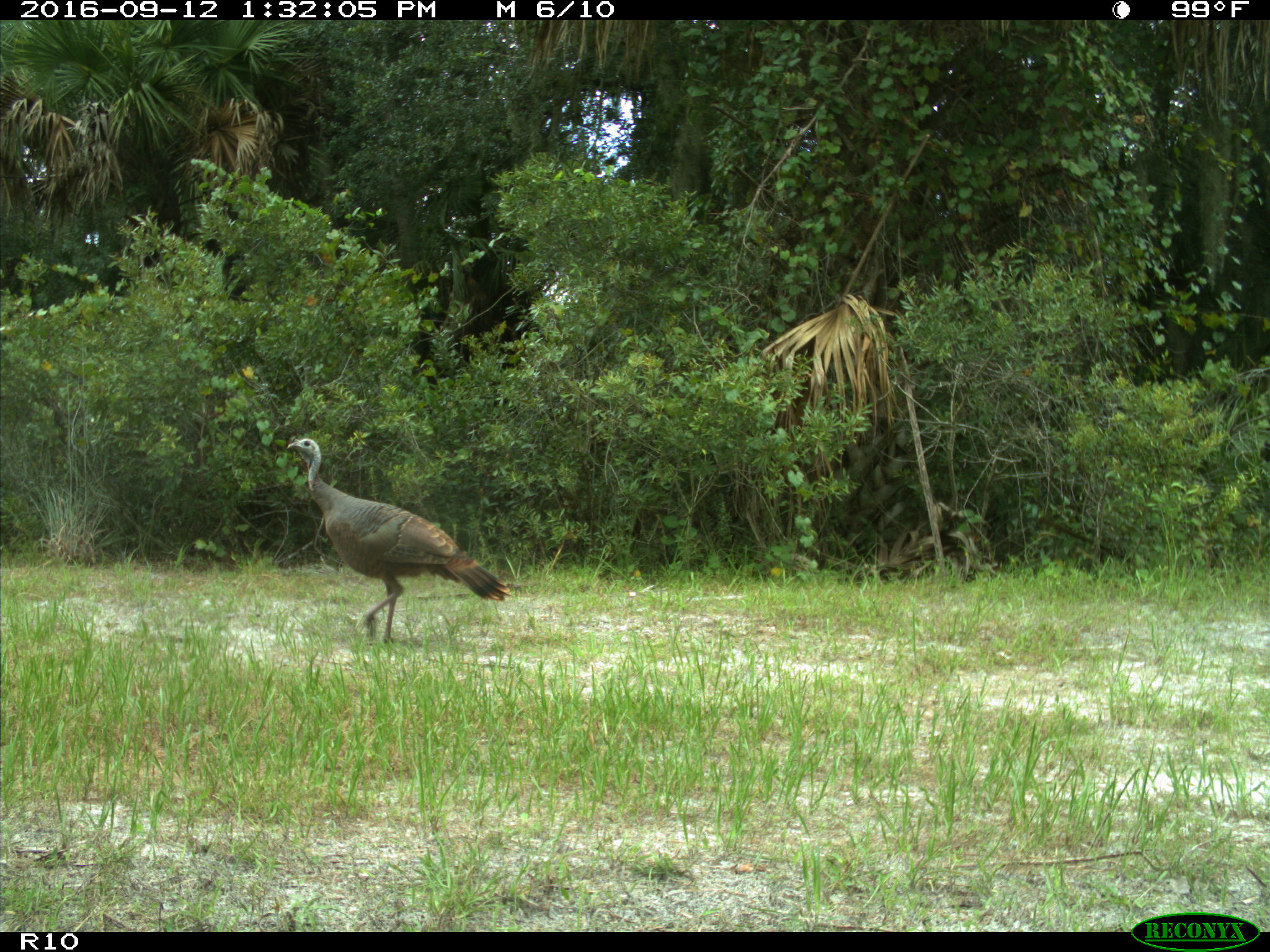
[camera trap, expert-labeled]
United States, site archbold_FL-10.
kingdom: Animalia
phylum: Chordata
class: Aves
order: Galliformes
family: Phasianidae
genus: Meleagris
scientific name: Meleagris gallopavo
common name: wild turkey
Meleagris gallopavo (wild turkey).